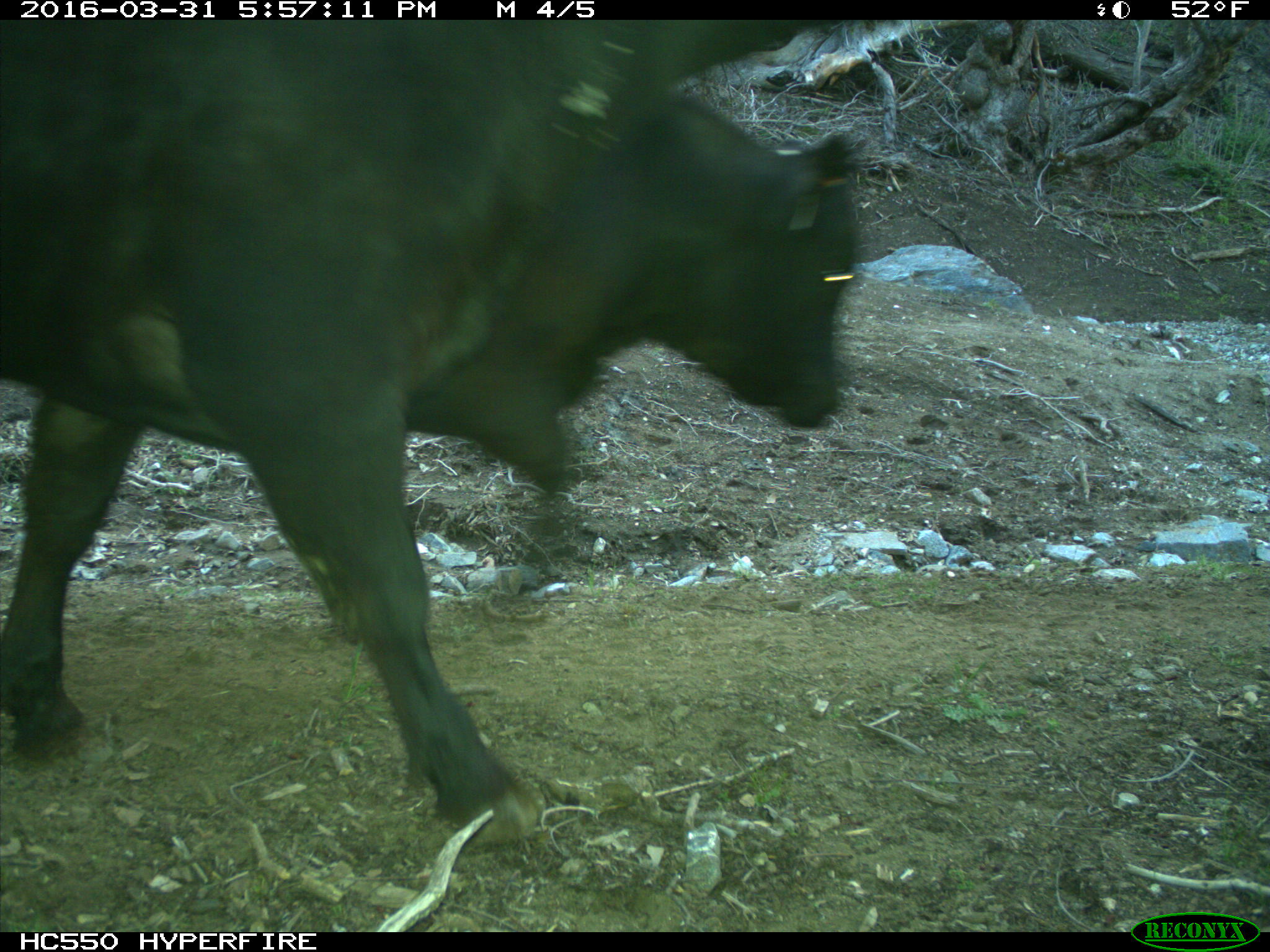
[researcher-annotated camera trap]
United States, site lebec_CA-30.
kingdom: Animalia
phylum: Chordata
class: Mammalia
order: Artiodactyla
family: Bovidae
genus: Bos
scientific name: Bos taurus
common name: domestic cow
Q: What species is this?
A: Bos taurus (domestic cow).